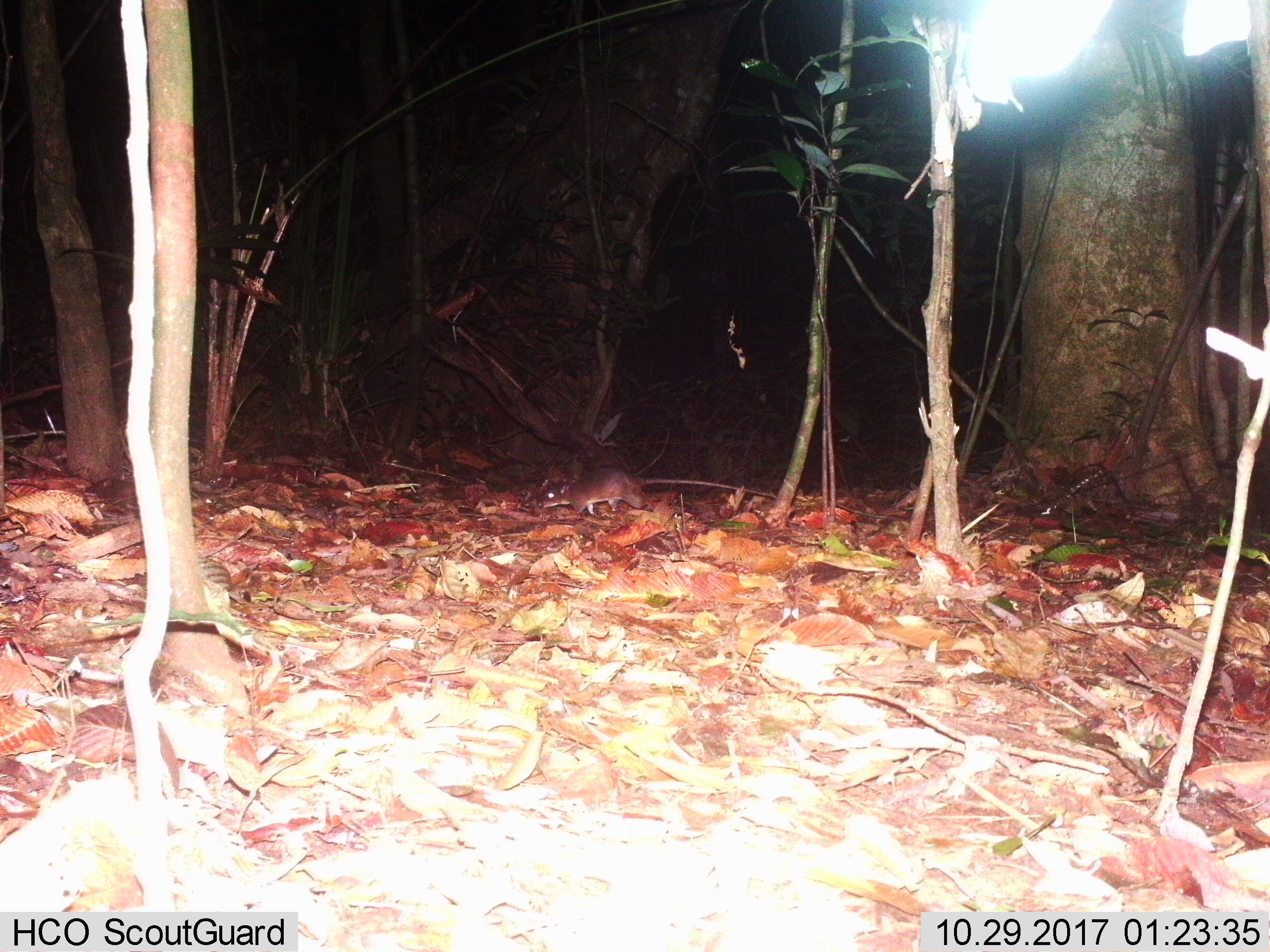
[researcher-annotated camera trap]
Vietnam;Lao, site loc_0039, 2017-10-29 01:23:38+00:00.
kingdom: Animalia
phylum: Chordata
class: Mammalia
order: Rodentia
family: Muridae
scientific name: Muridae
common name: old-world mice and rats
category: unidentified murid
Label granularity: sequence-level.